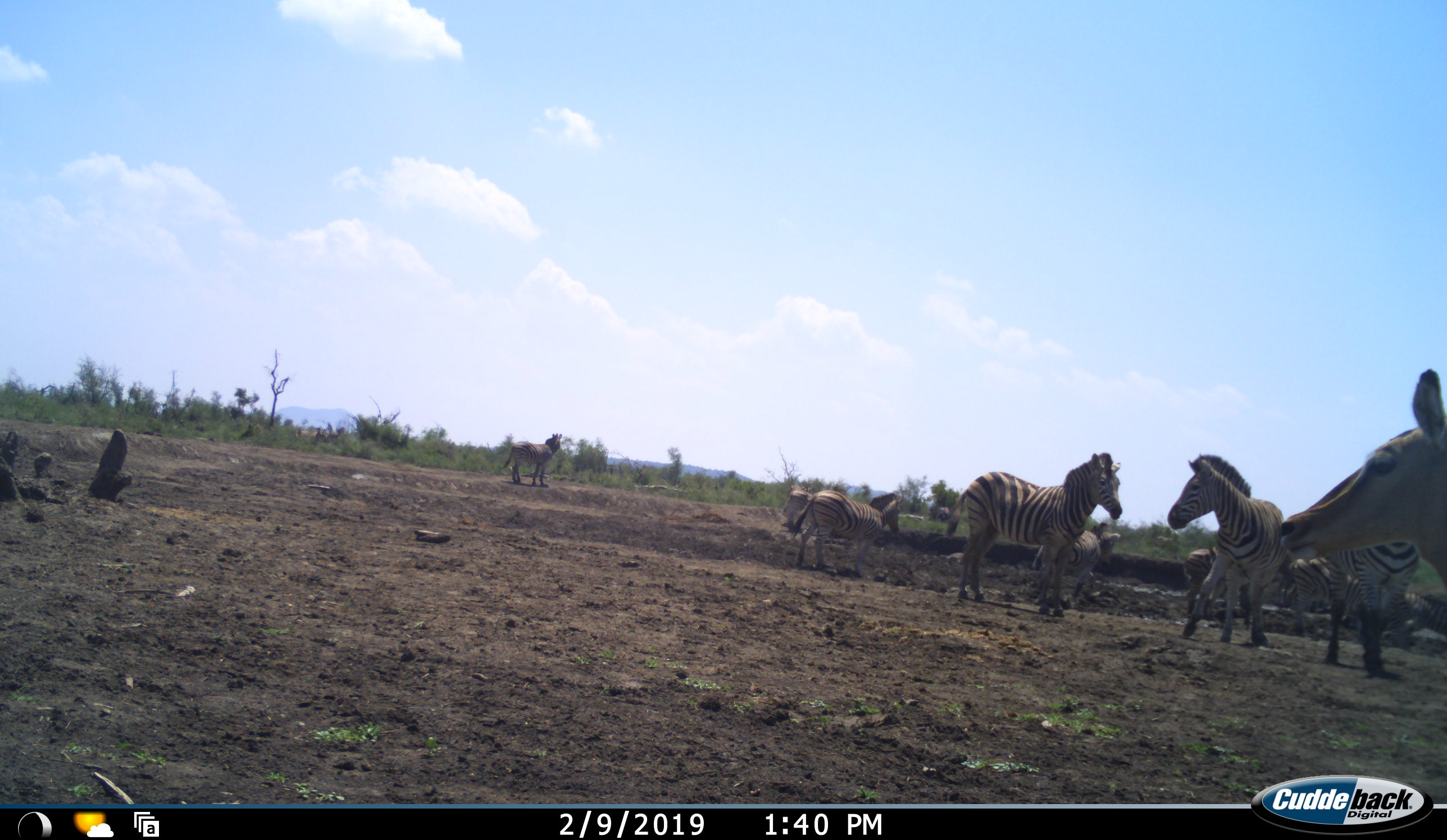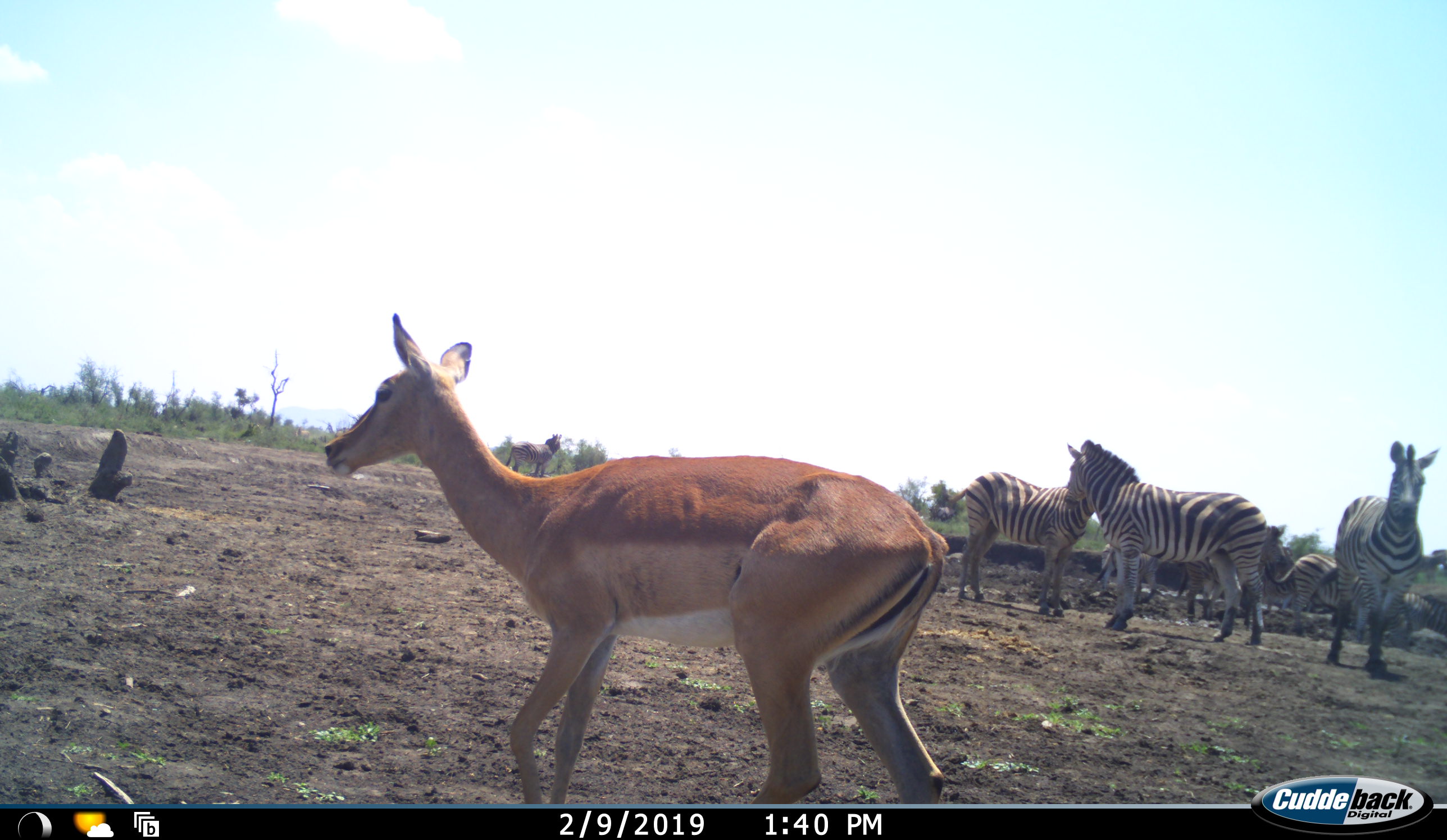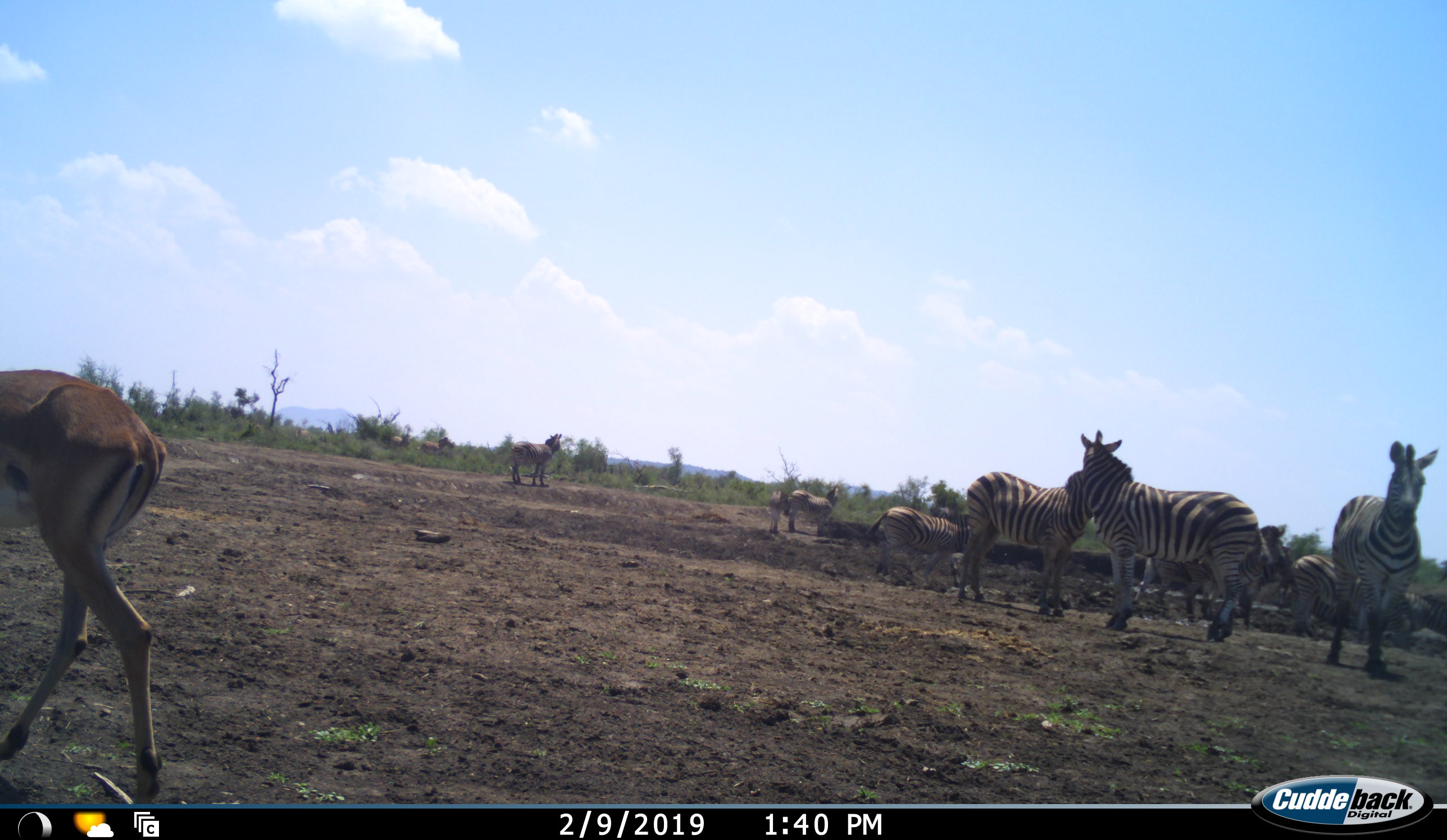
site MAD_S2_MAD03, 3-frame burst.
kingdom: Animalia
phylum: Chordata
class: Mammalia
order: Artiodactyla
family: Bovidae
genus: Aepyceros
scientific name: Aepyceros melampus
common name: impala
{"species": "impala (Aepyceros melampus)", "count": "1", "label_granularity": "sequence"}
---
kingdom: Animalia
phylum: Chordata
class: Mammalia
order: Perissodactyla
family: Equidae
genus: Equus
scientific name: Equus quagga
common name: plains zebra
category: zebraplains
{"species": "zebraplains (plains zebra) (Equus quagga)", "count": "10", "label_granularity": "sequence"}